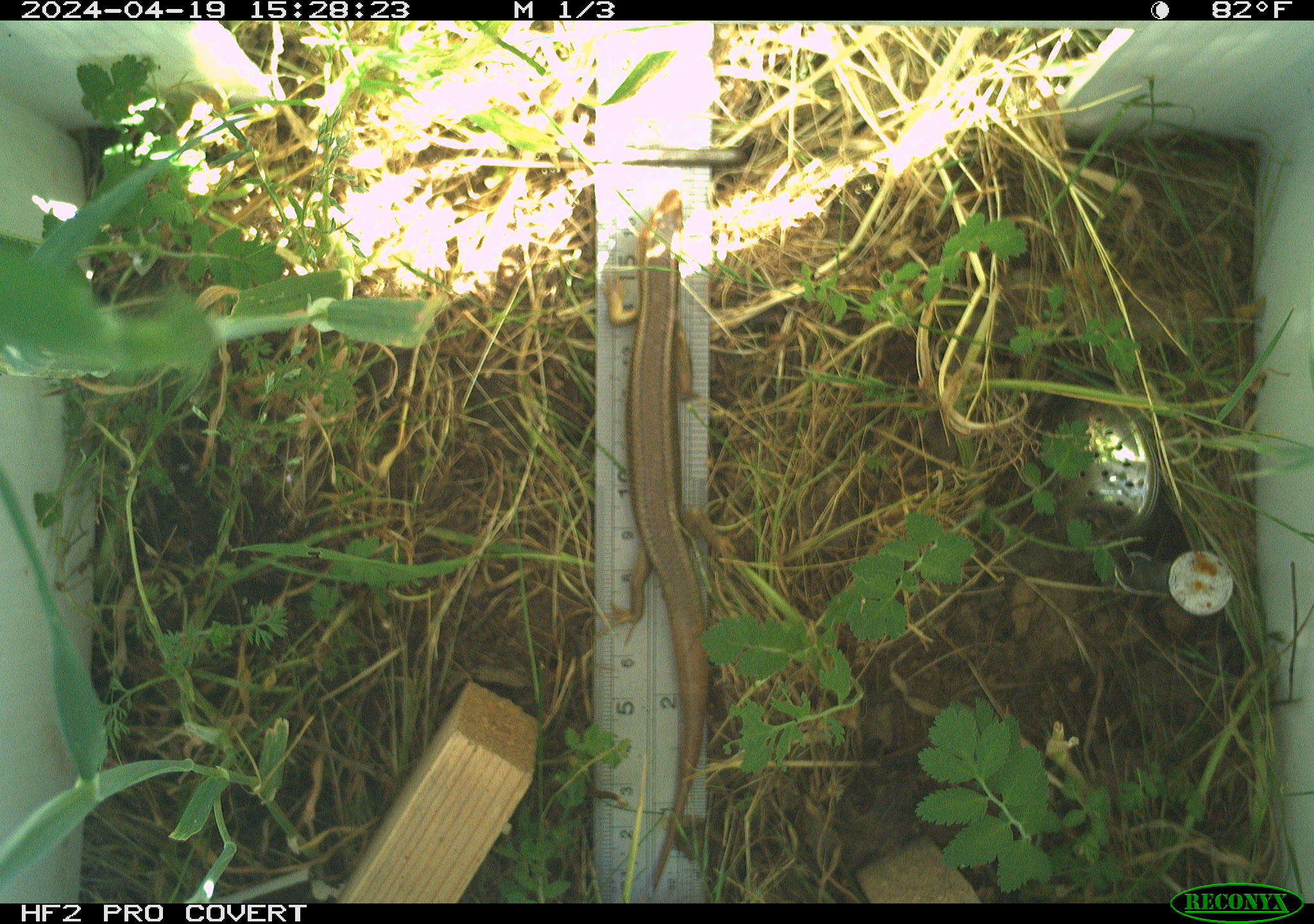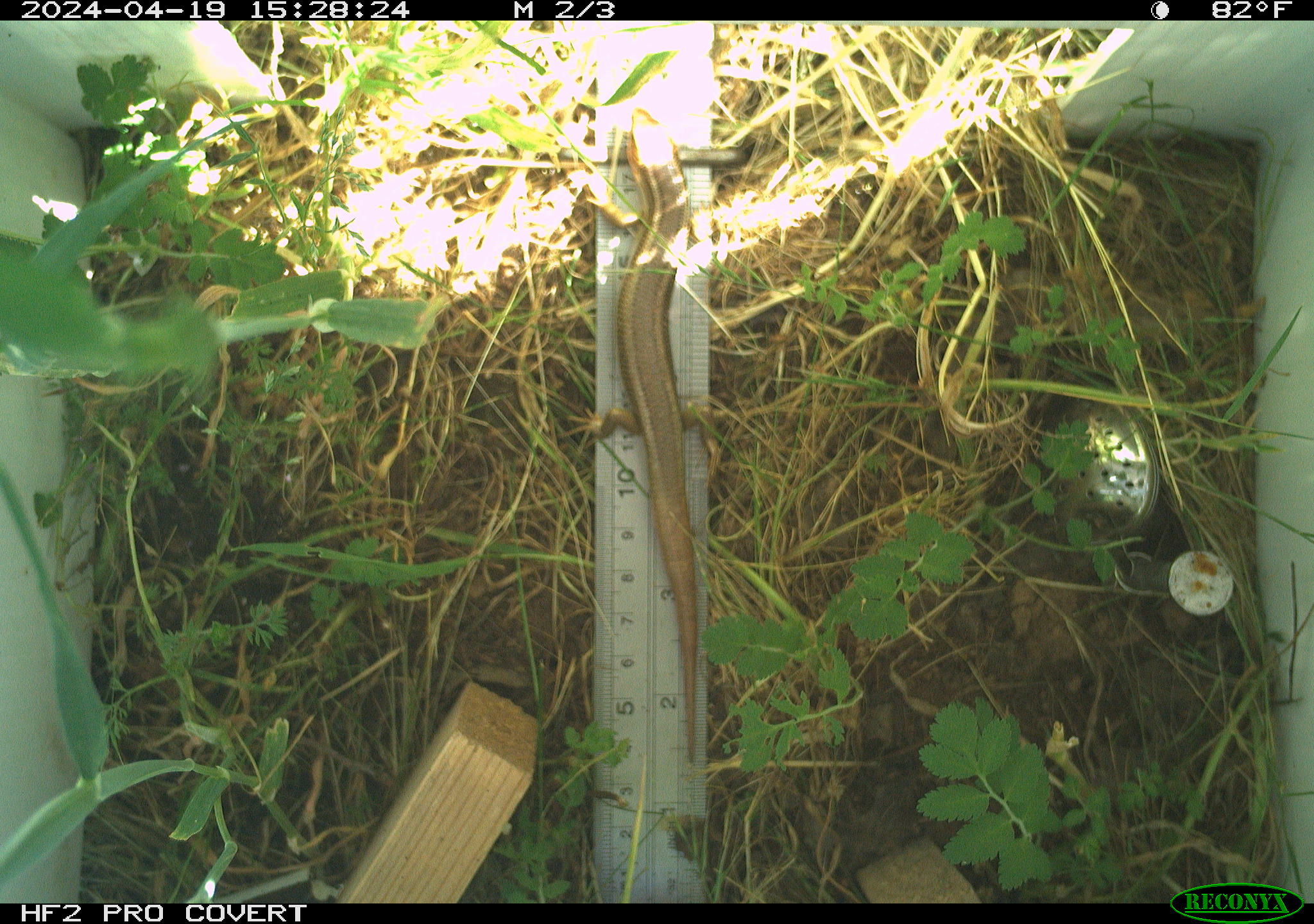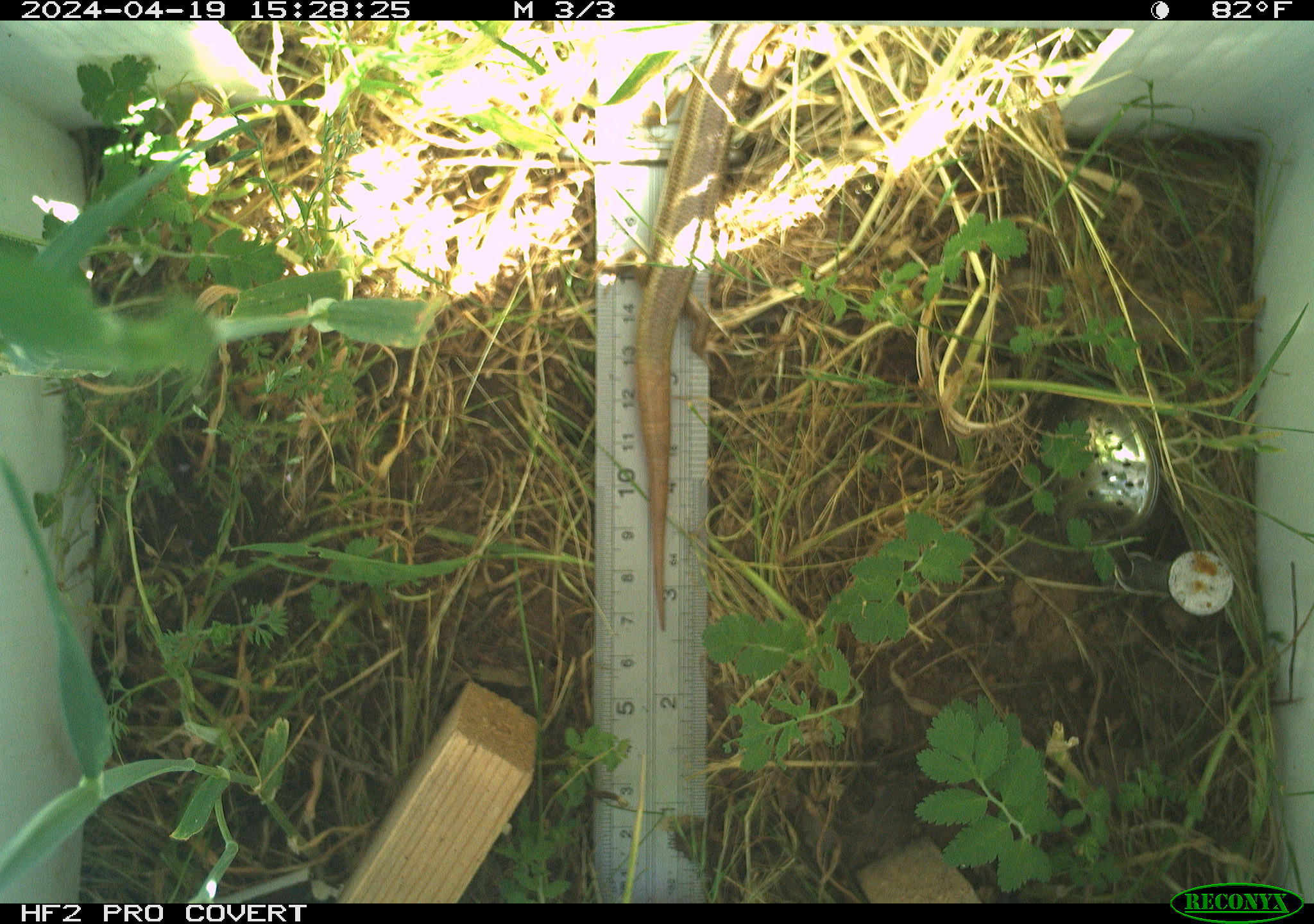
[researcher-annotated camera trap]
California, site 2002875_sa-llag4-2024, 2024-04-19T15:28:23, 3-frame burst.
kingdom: Animalia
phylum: Chordata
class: Reptilia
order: Squamata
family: Scincidae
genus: Plestiodon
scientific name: Plestiodon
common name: blue-tailed skinks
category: plestiodon species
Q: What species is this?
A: Plestiodon species (blue-tailed skinks) (Plestiodon).